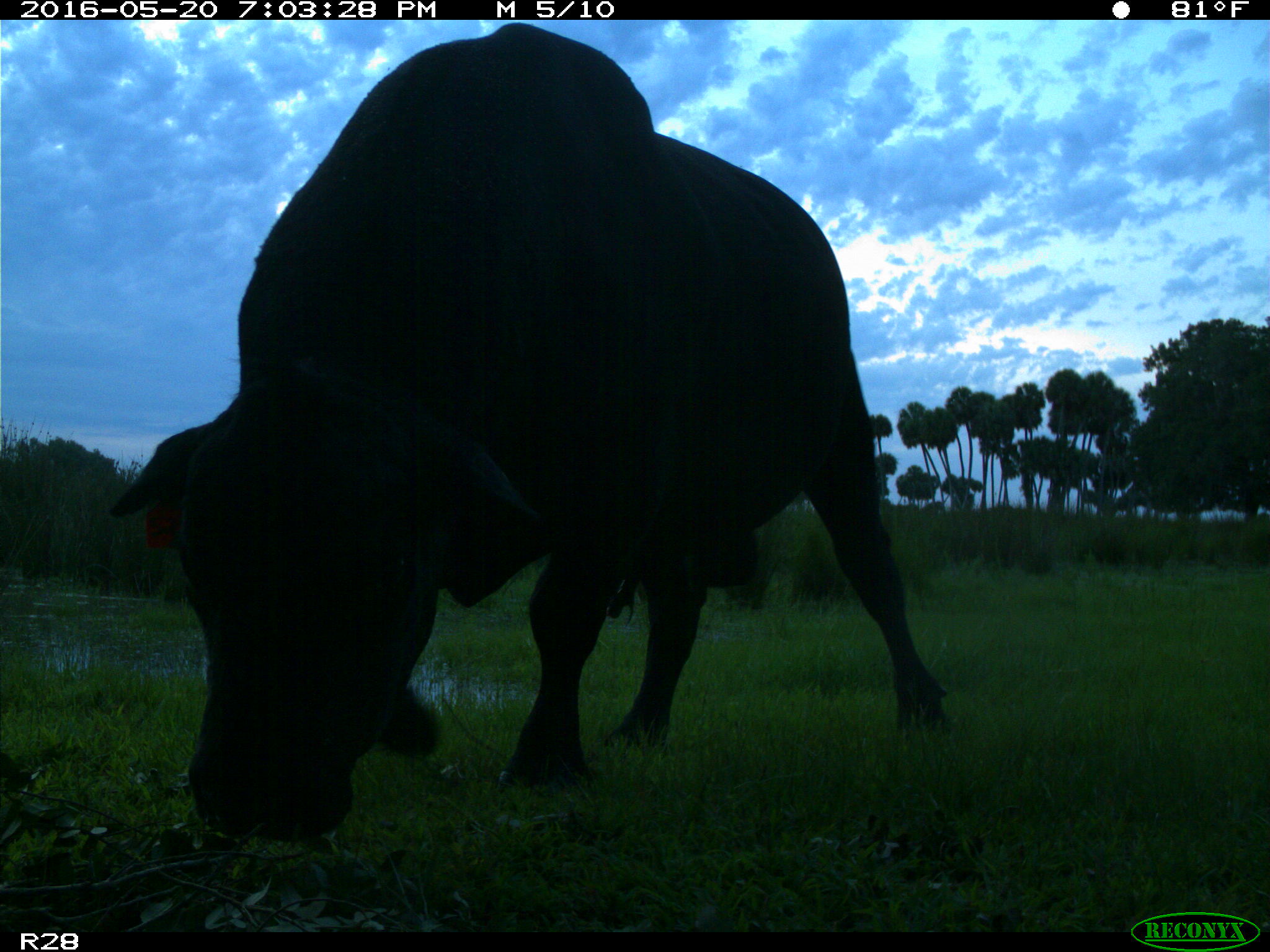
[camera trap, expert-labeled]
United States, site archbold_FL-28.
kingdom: Animalia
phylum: Chordata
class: Mammalia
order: Artiodactyla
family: Bovidae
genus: Bos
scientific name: Bos taurus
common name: domestic cow